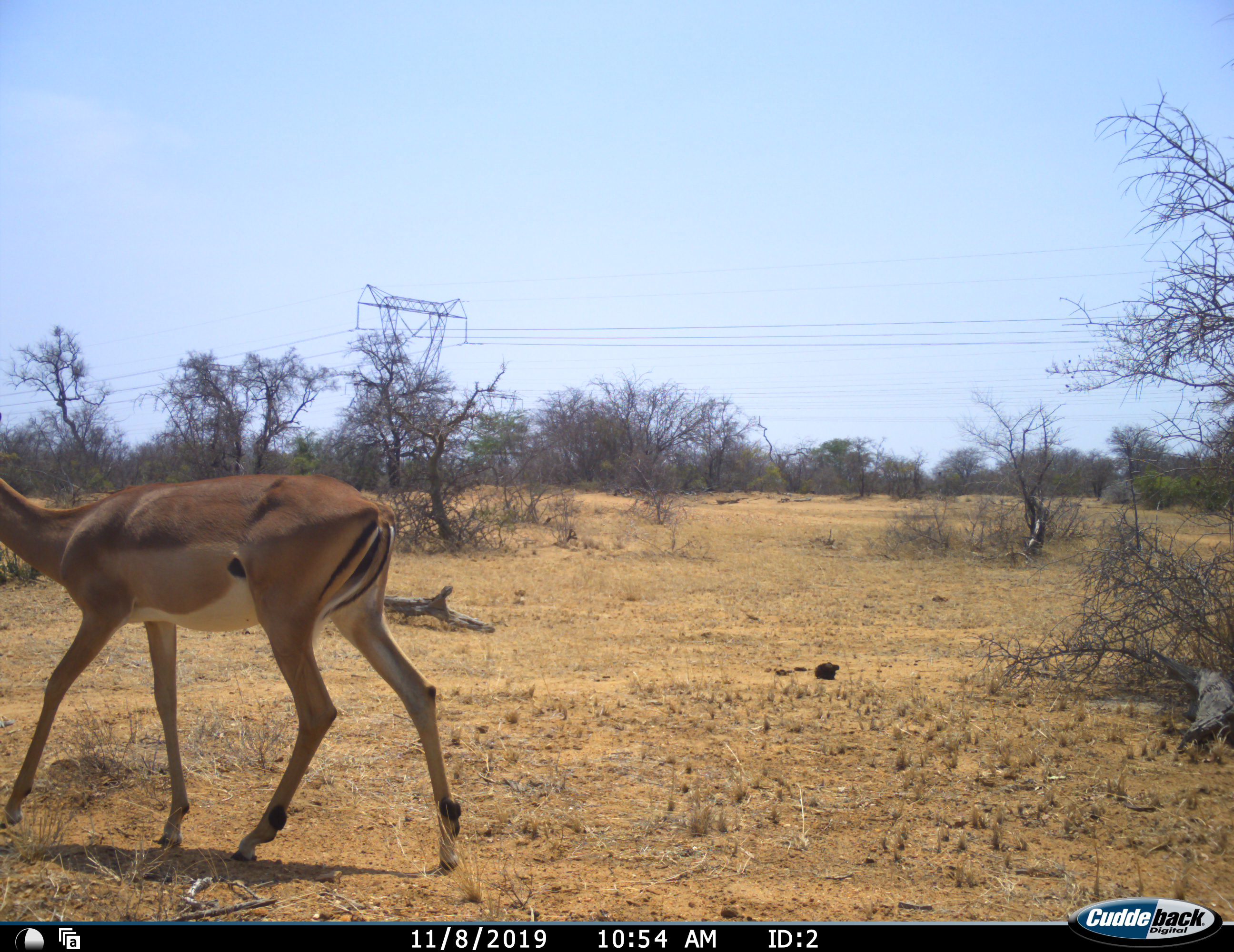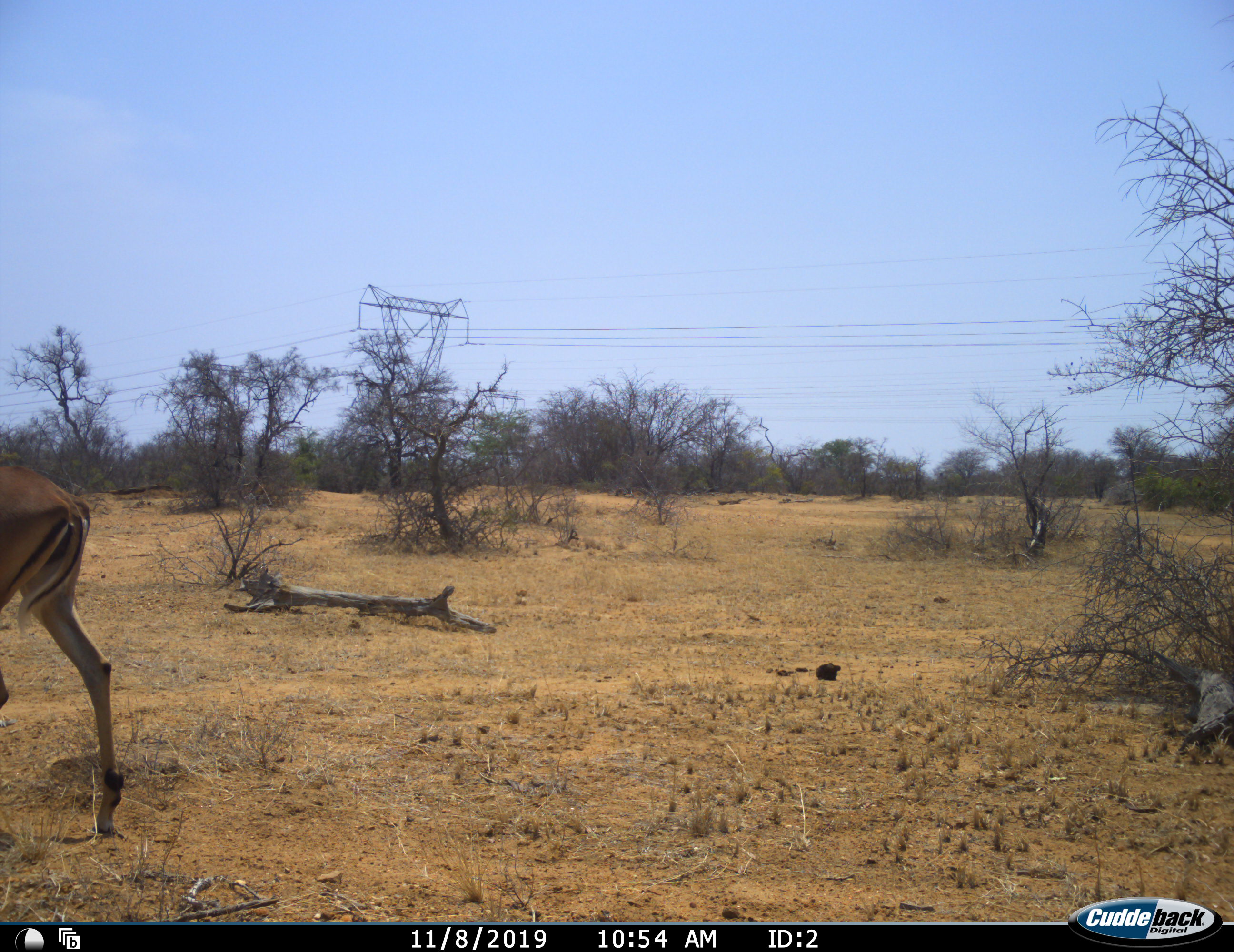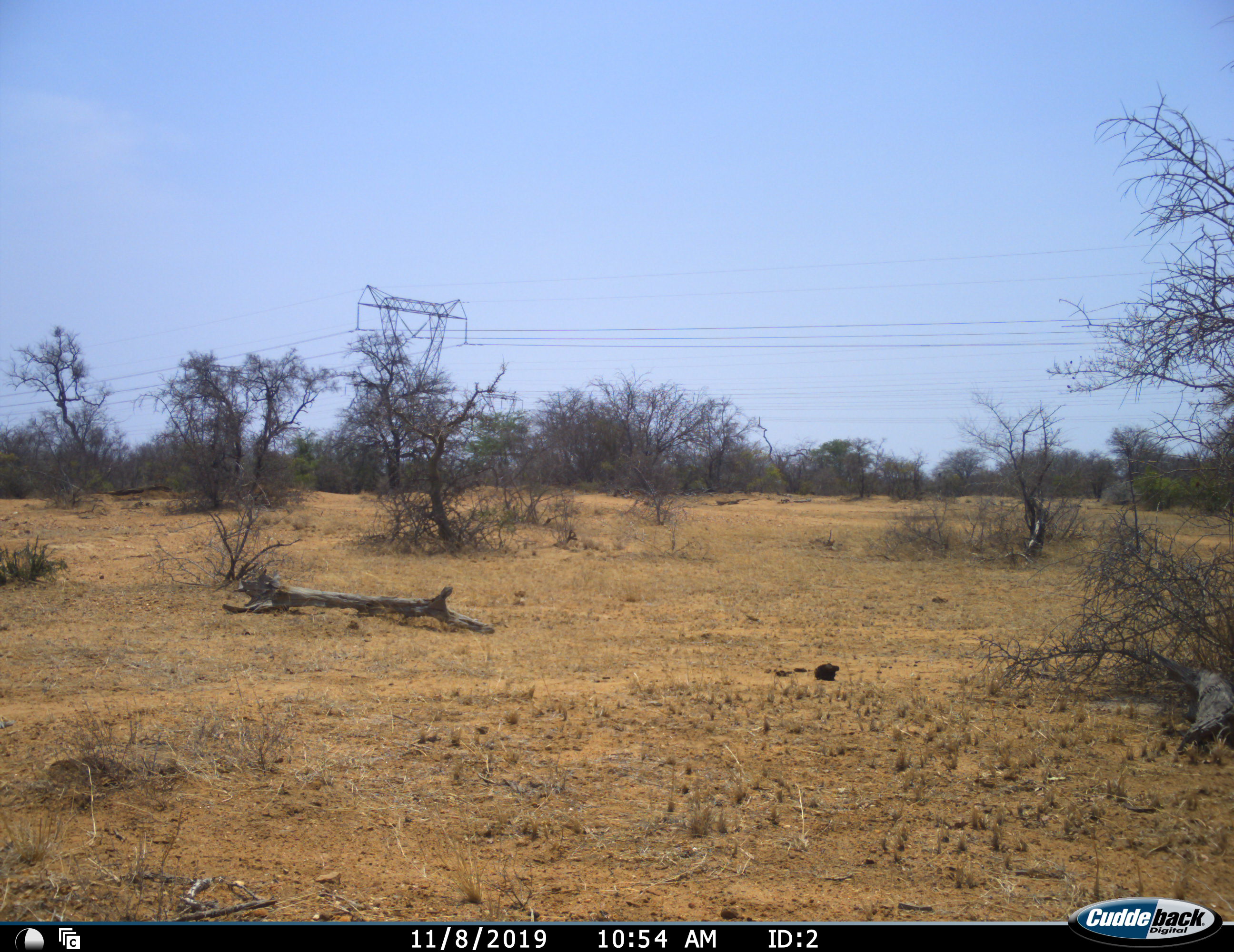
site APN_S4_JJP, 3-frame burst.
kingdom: Animalia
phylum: Chordata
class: Mammalia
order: Artiodactyla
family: Bovidae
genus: Aepyceros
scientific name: Aepyceros melampus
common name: impala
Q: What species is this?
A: Impala (Aepyceros melampus).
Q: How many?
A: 1.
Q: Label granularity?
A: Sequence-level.